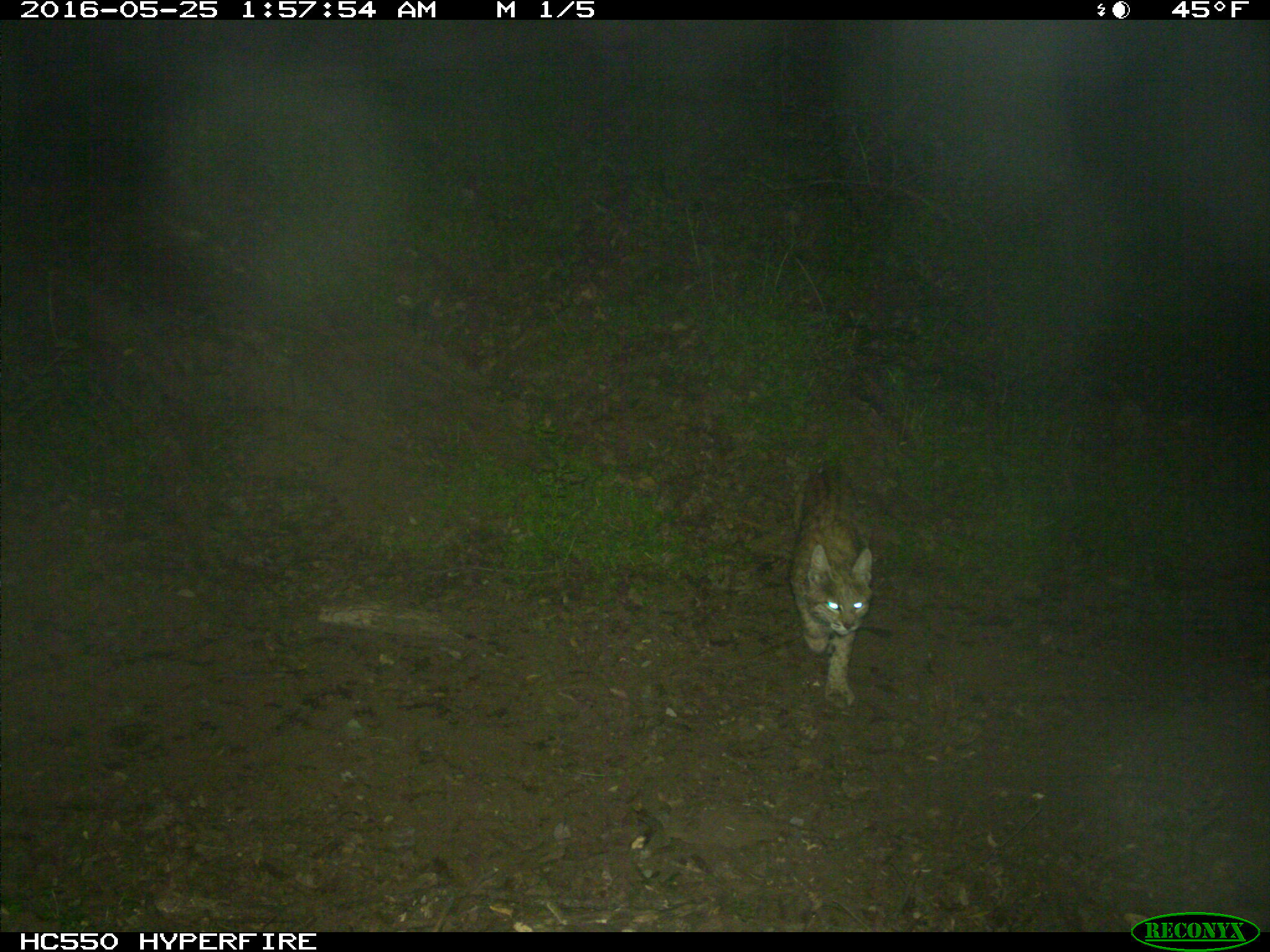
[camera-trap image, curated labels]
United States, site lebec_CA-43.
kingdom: Animalia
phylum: Chordata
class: Mammalia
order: Carnivora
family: Felidae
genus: Lynx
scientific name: Lynx rufus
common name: bobcat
Lynx rufus (bobcat).